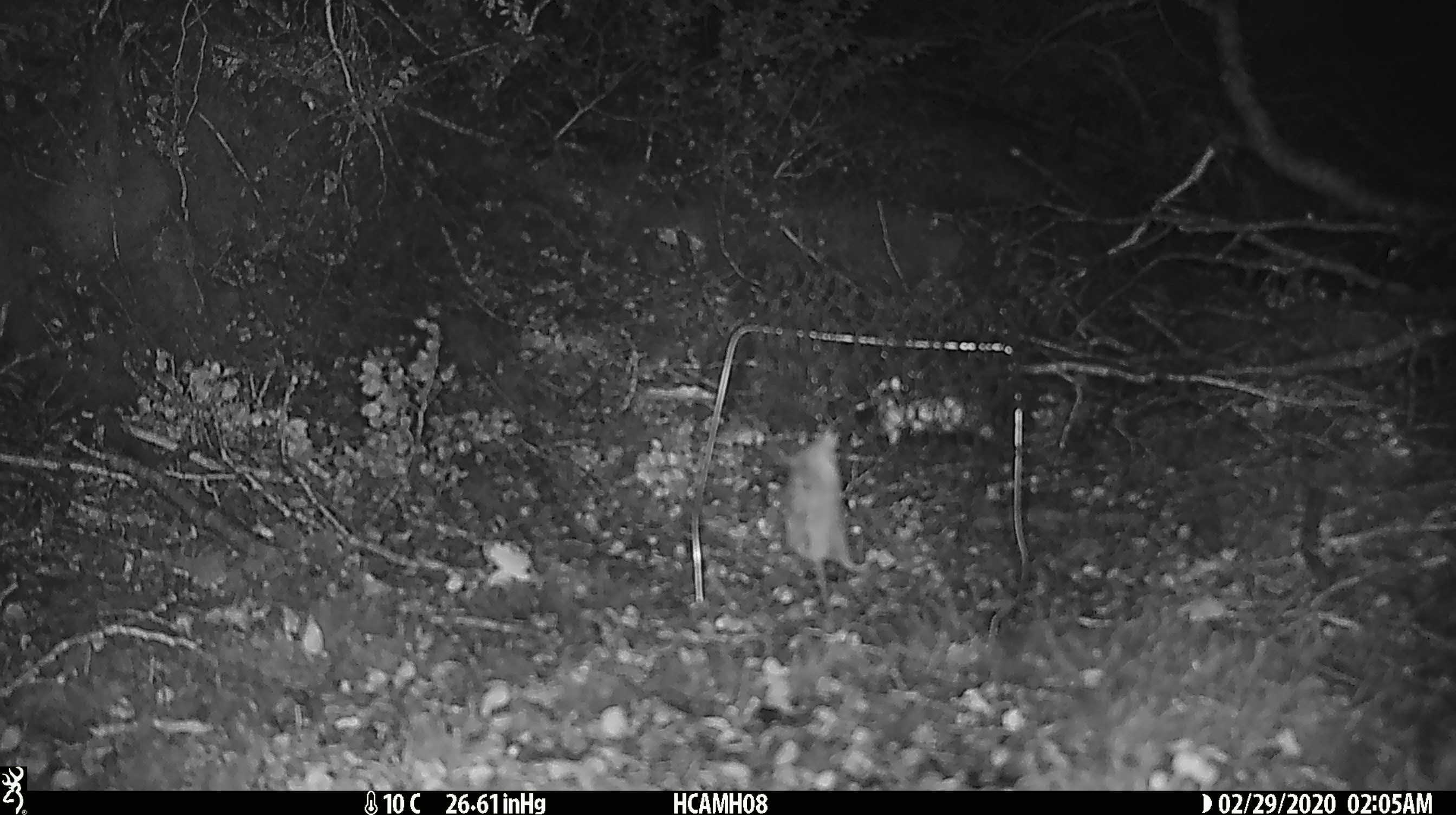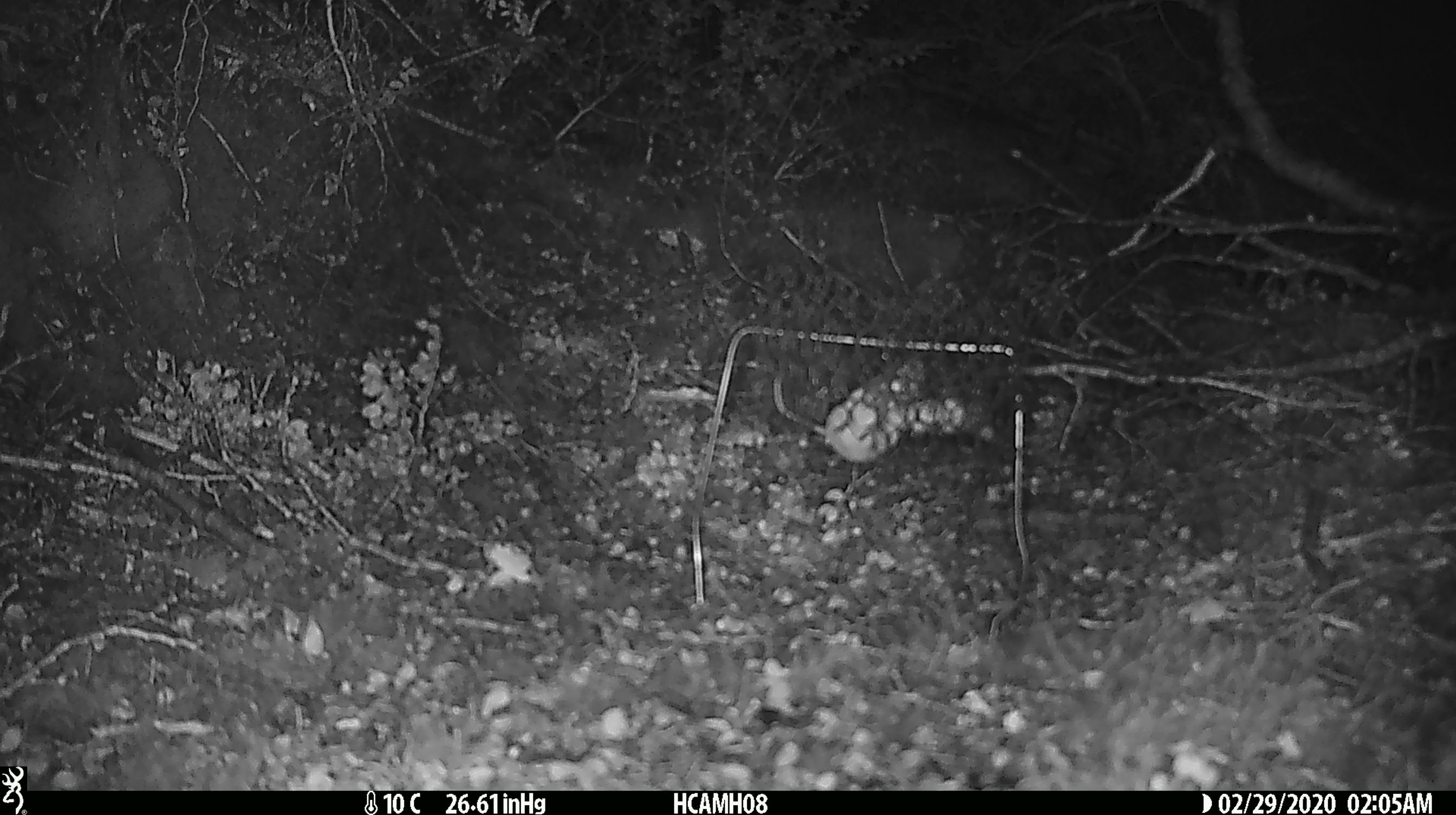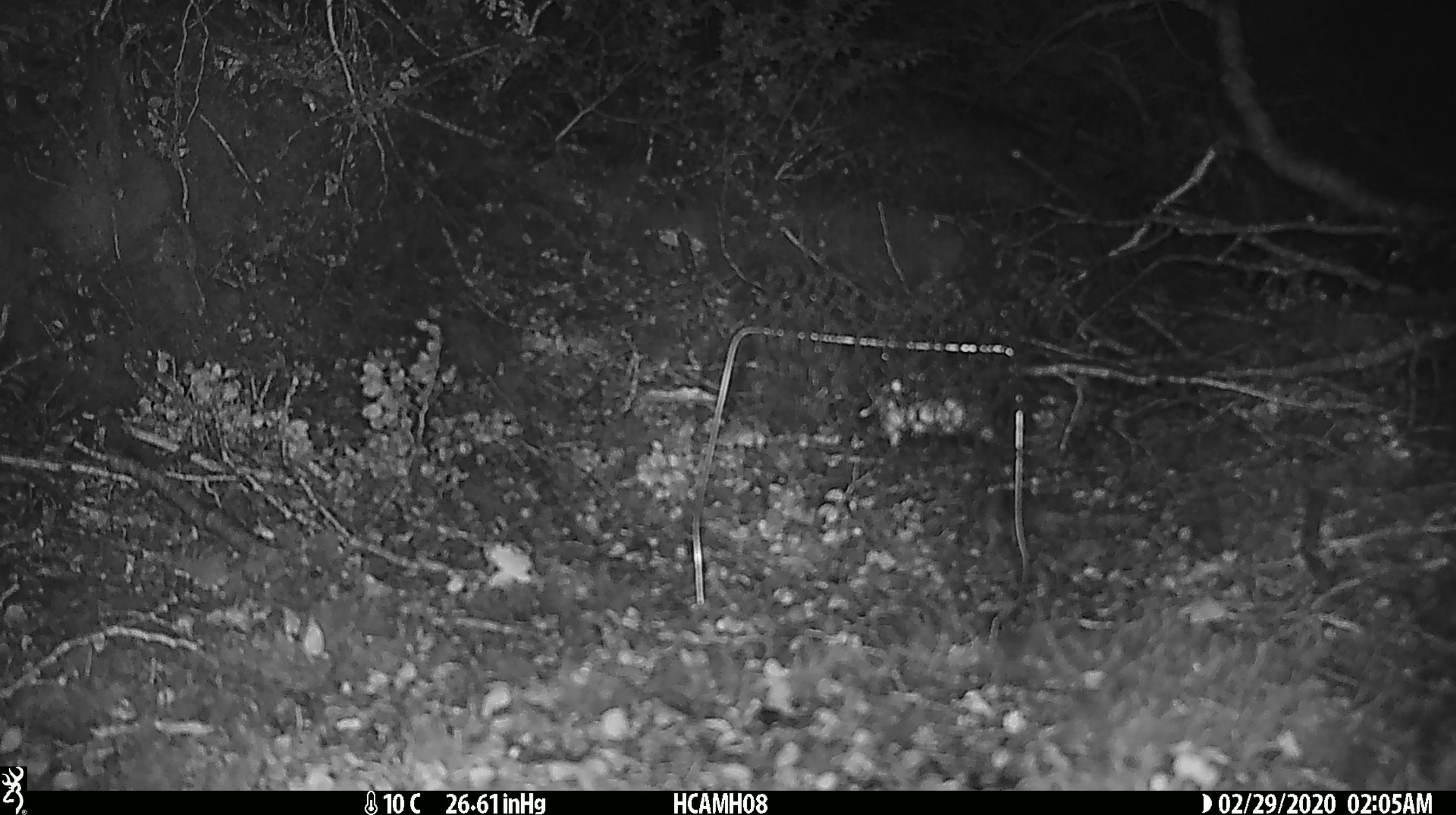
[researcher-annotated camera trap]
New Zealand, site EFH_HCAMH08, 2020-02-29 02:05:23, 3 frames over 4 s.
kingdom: Animalia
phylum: Chordata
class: Mammalia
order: Rodentia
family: Muridae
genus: Mus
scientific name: Mus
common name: mouse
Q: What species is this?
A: Mouse (Mus).